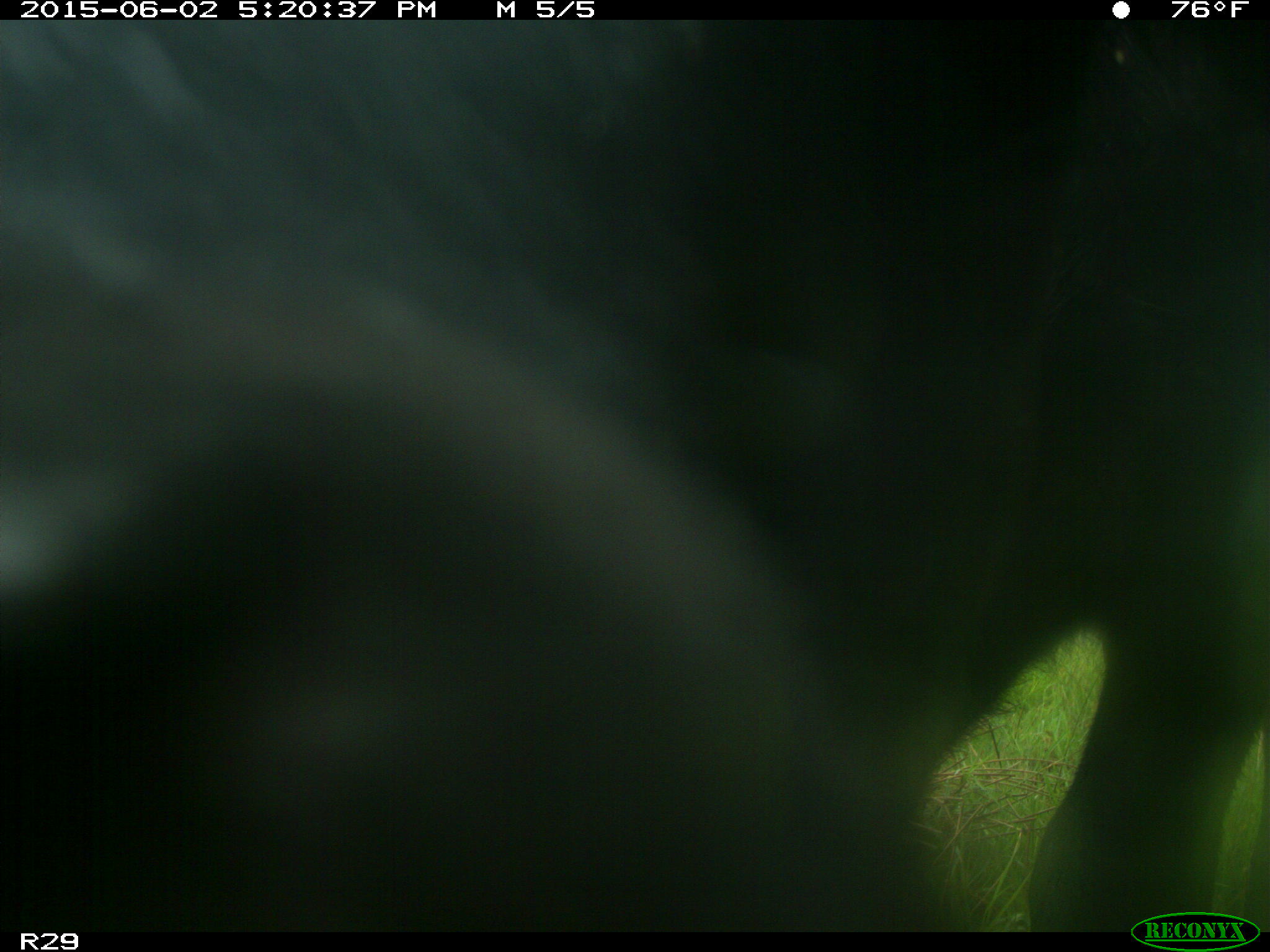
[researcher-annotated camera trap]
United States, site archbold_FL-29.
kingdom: Animalia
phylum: Chordata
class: Mammalia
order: Artiodactyla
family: Bovidae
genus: Bos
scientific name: Bos taurus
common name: domestic cow